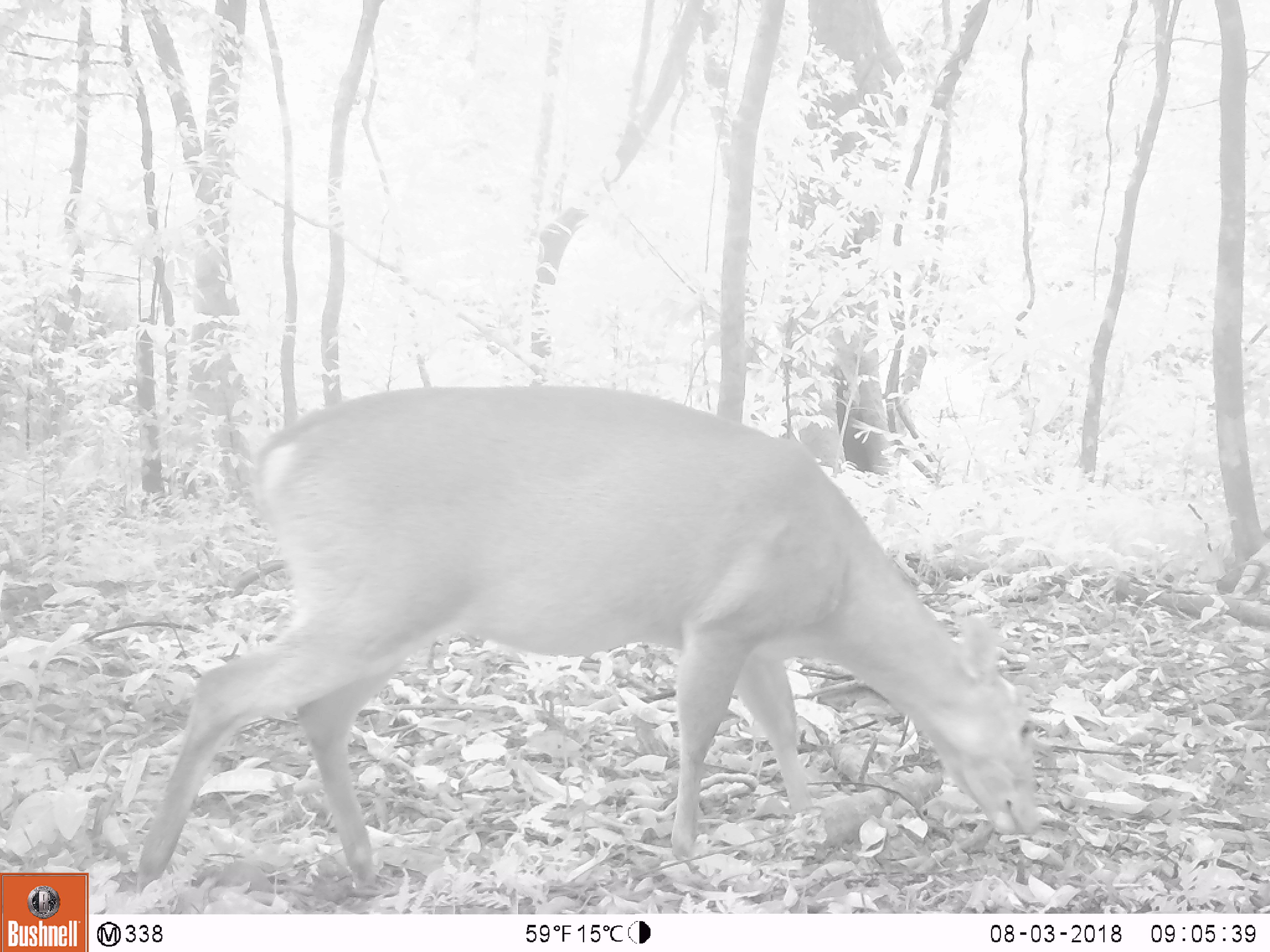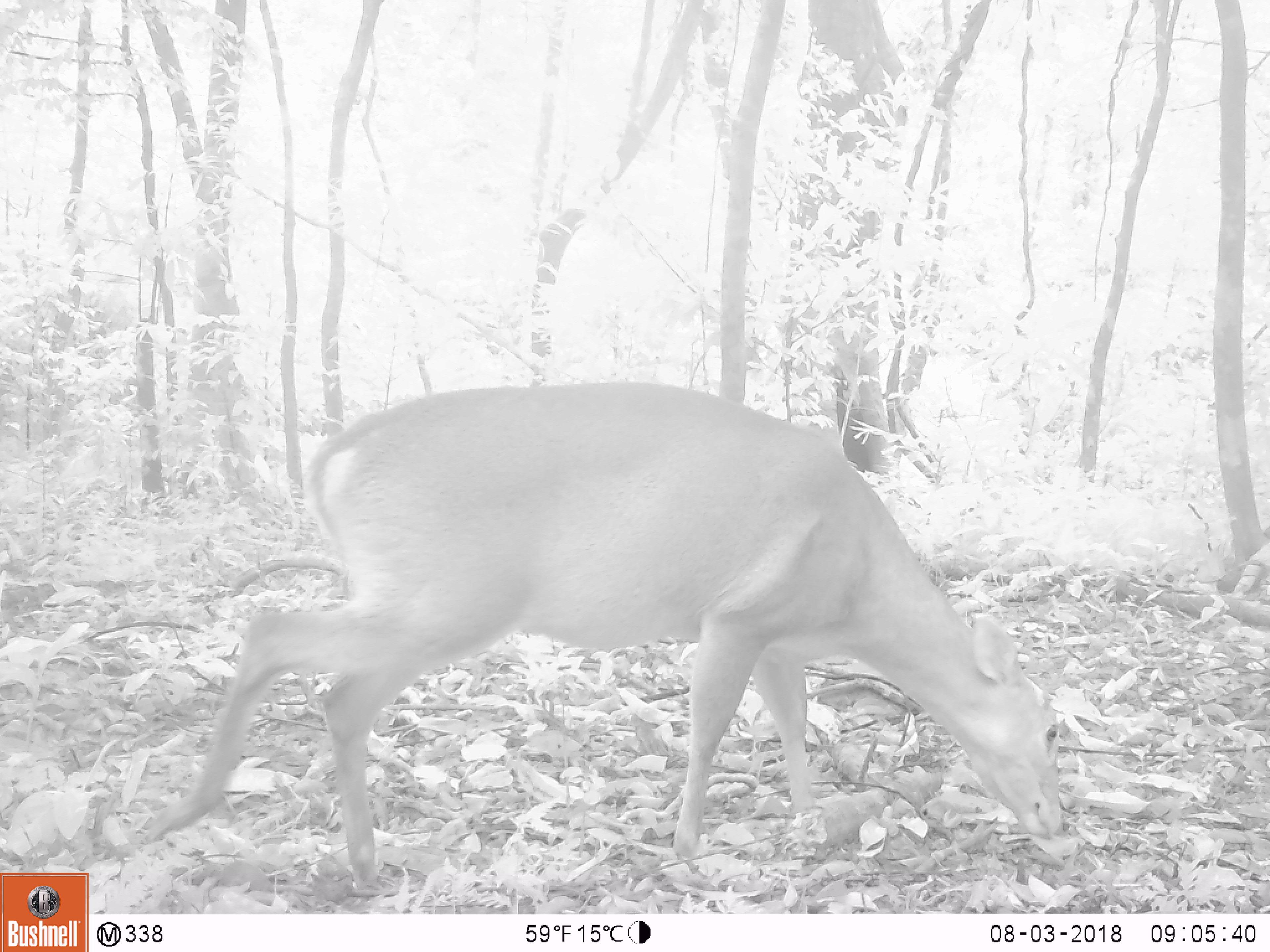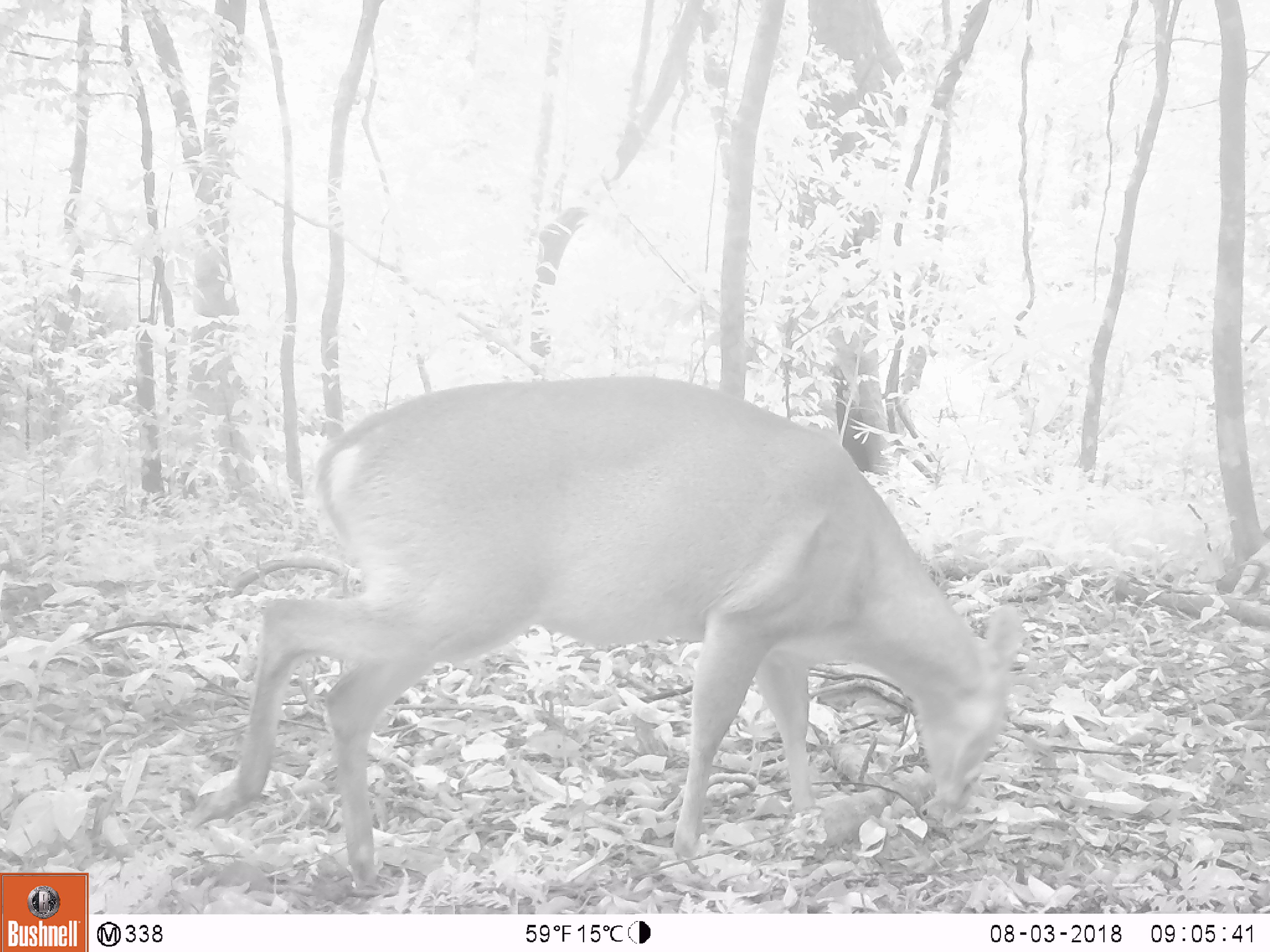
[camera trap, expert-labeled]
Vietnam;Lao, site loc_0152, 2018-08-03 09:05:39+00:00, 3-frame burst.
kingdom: Animalia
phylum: Chordata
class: Mammalia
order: Artiodactyla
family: Cervidae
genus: Muntiacus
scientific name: Muntiacus vuquangensis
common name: large-antlered muntjac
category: large antlered muntjac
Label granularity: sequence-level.